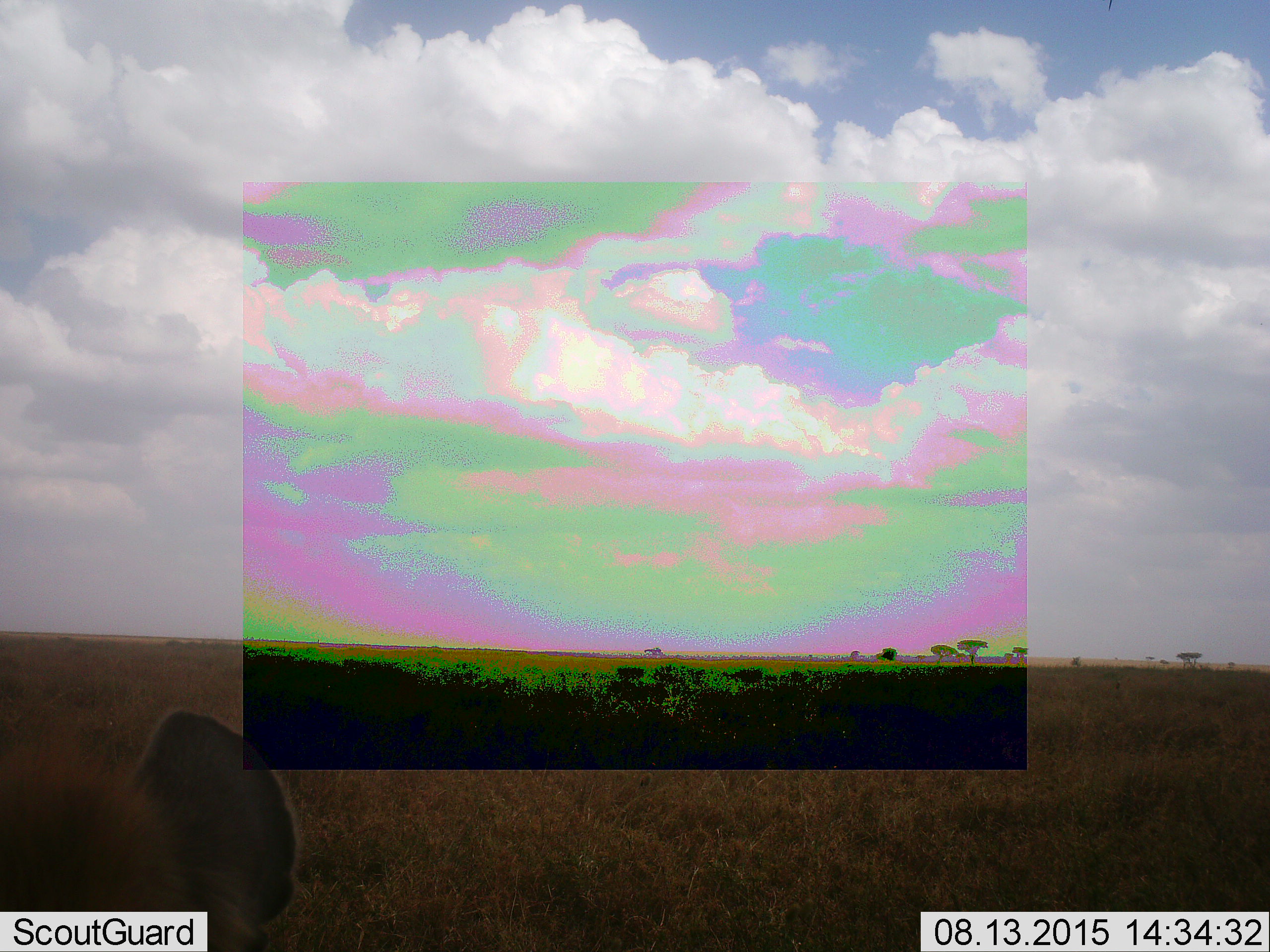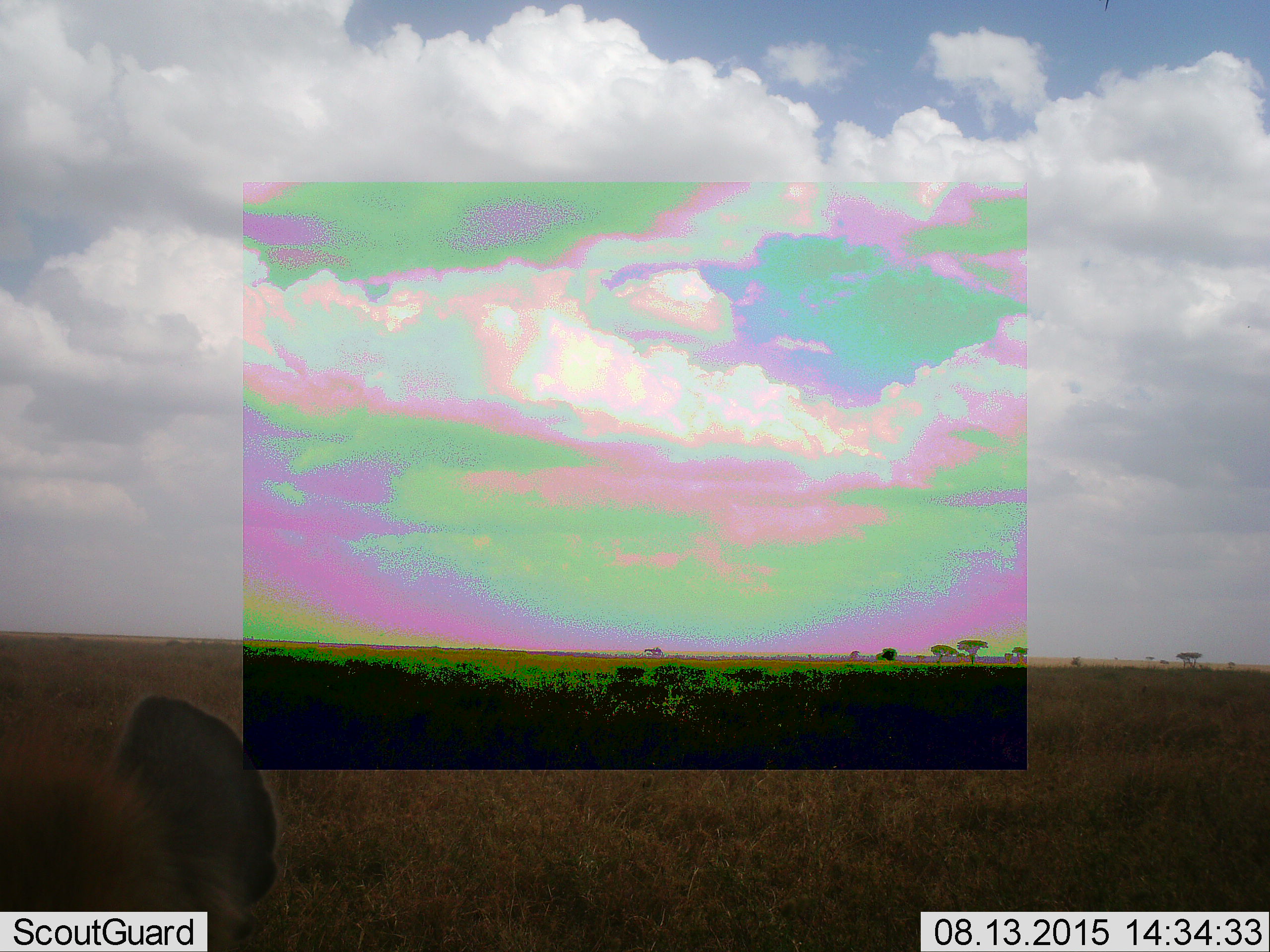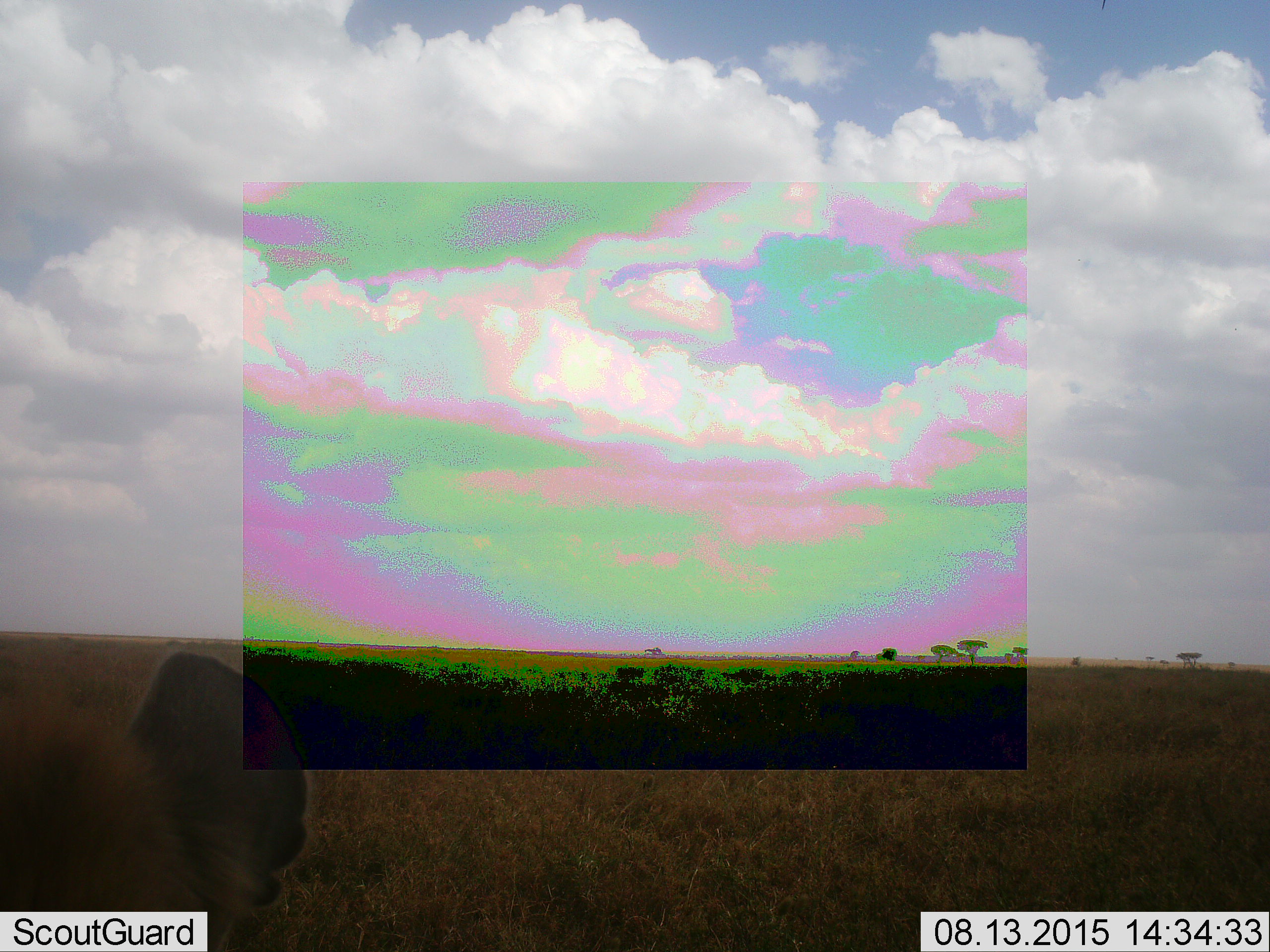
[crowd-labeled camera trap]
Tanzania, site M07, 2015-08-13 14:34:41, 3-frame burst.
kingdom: Animalia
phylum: Chordata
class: Mammalia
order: Carnivora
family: Hyaenidae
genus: Crocuta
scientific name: Crocuta crocuta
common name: spotted hyena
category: hyenaspotted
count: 1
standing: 25%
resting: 75%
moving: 0%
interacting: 0%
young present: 0%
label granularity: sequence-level